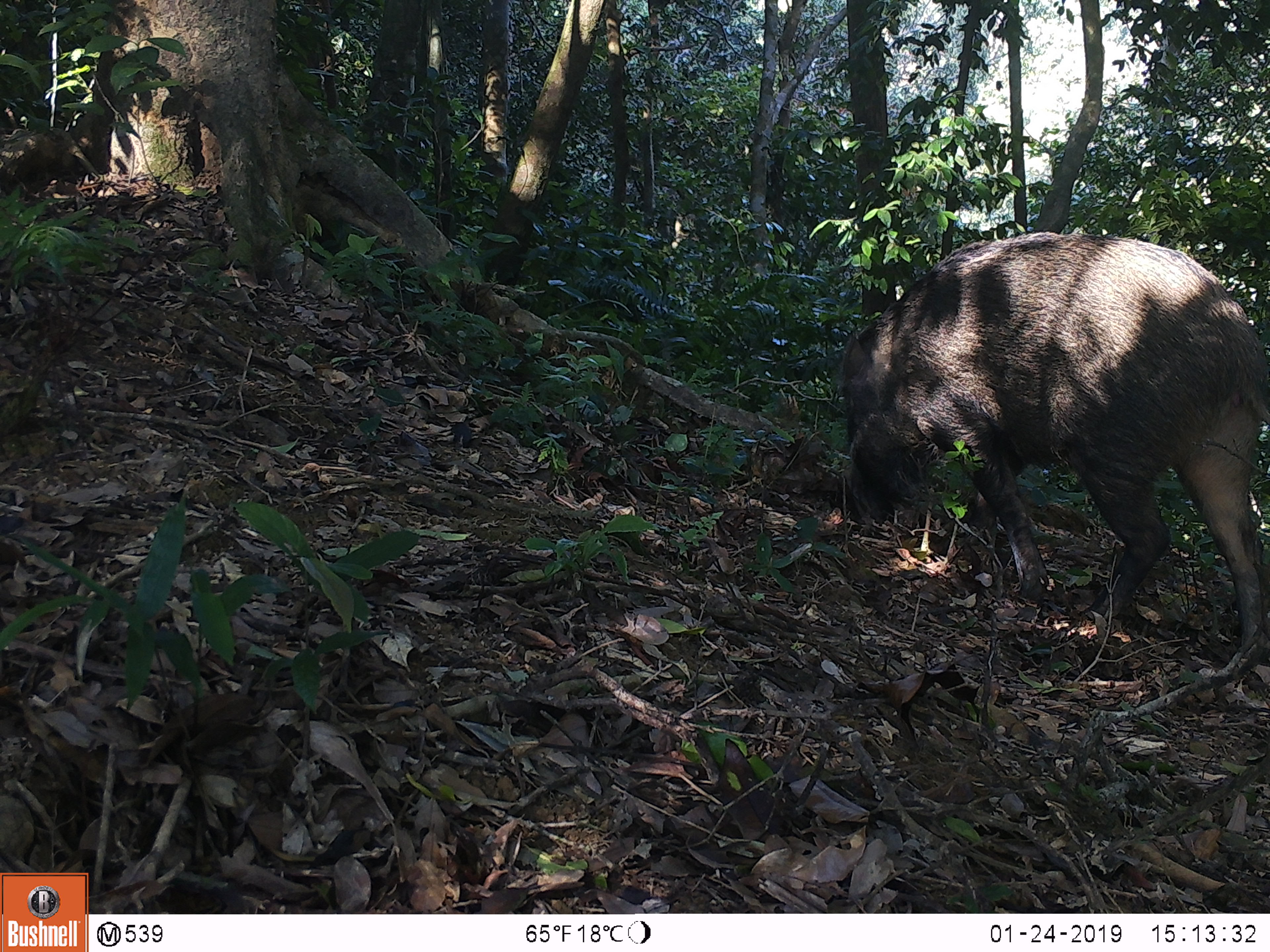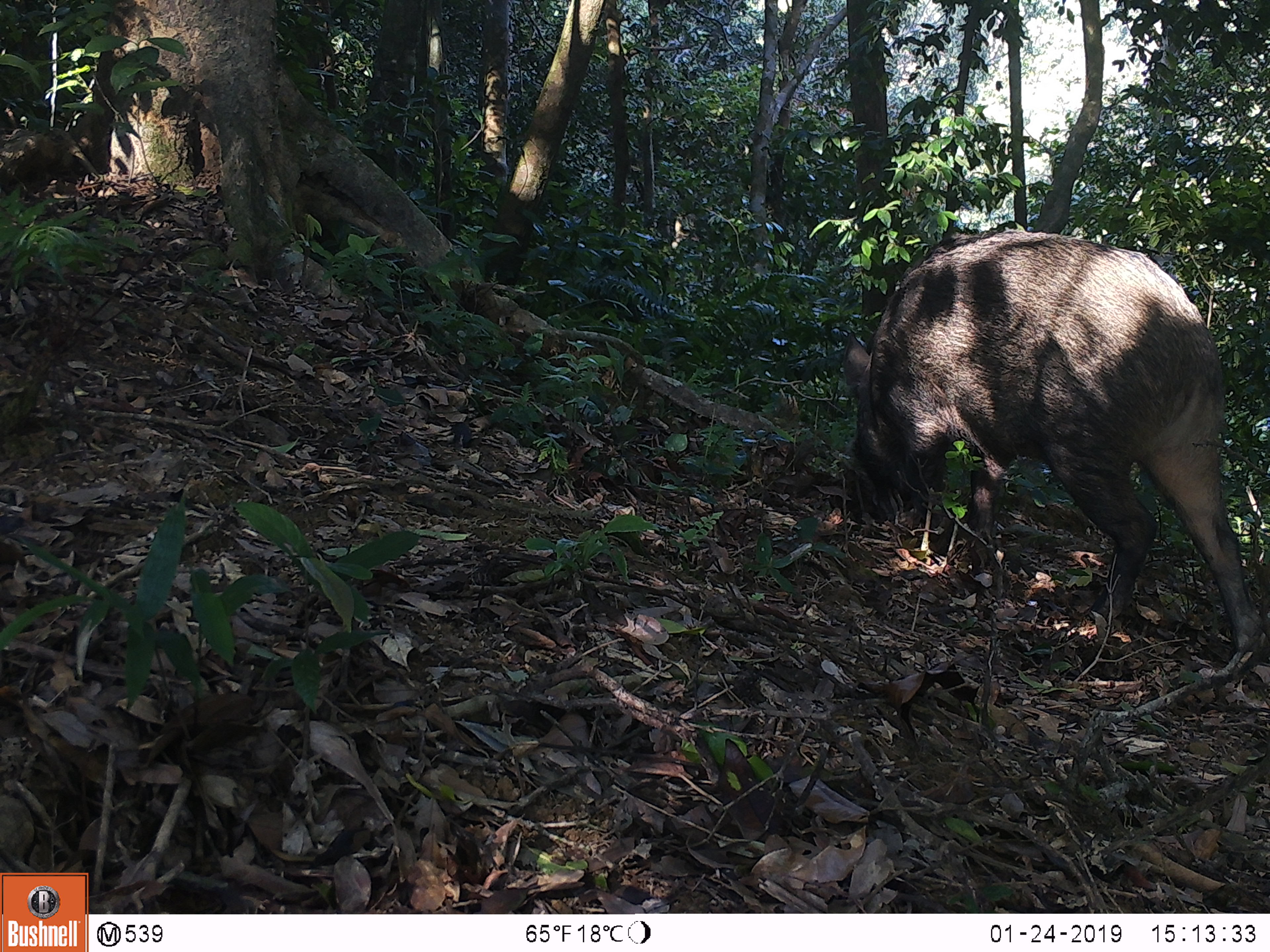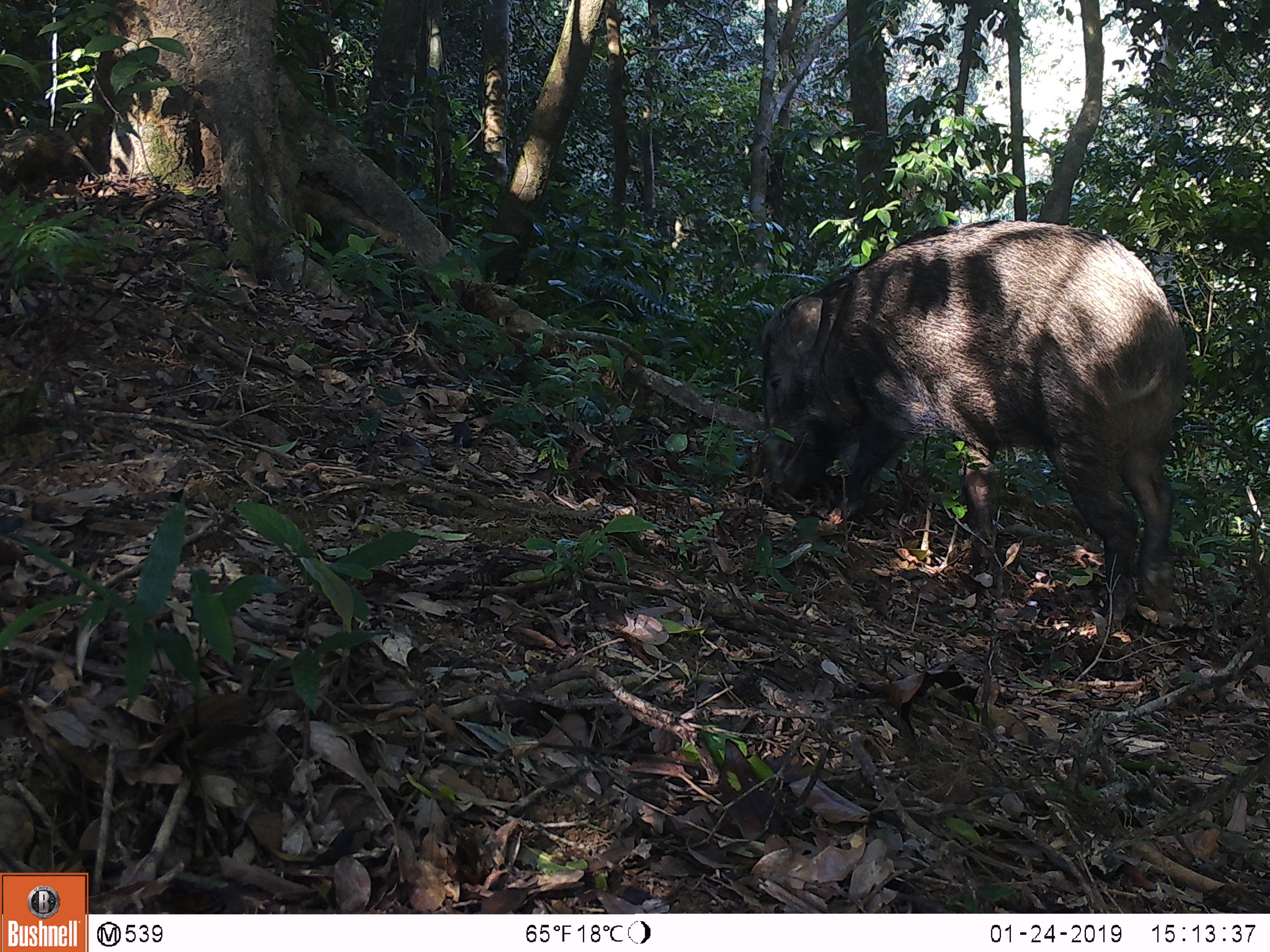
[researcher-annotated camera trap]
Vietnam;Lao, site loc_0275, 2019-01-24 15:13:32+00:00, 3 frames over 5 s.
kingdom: Animalia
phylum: Chordata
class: Mammalia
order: Artiodactyla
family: Suidae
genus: Sus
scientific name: Sus scrofa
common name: eurasian wild pig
Eurasian wild pig (Sus scrofa). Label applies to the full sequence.